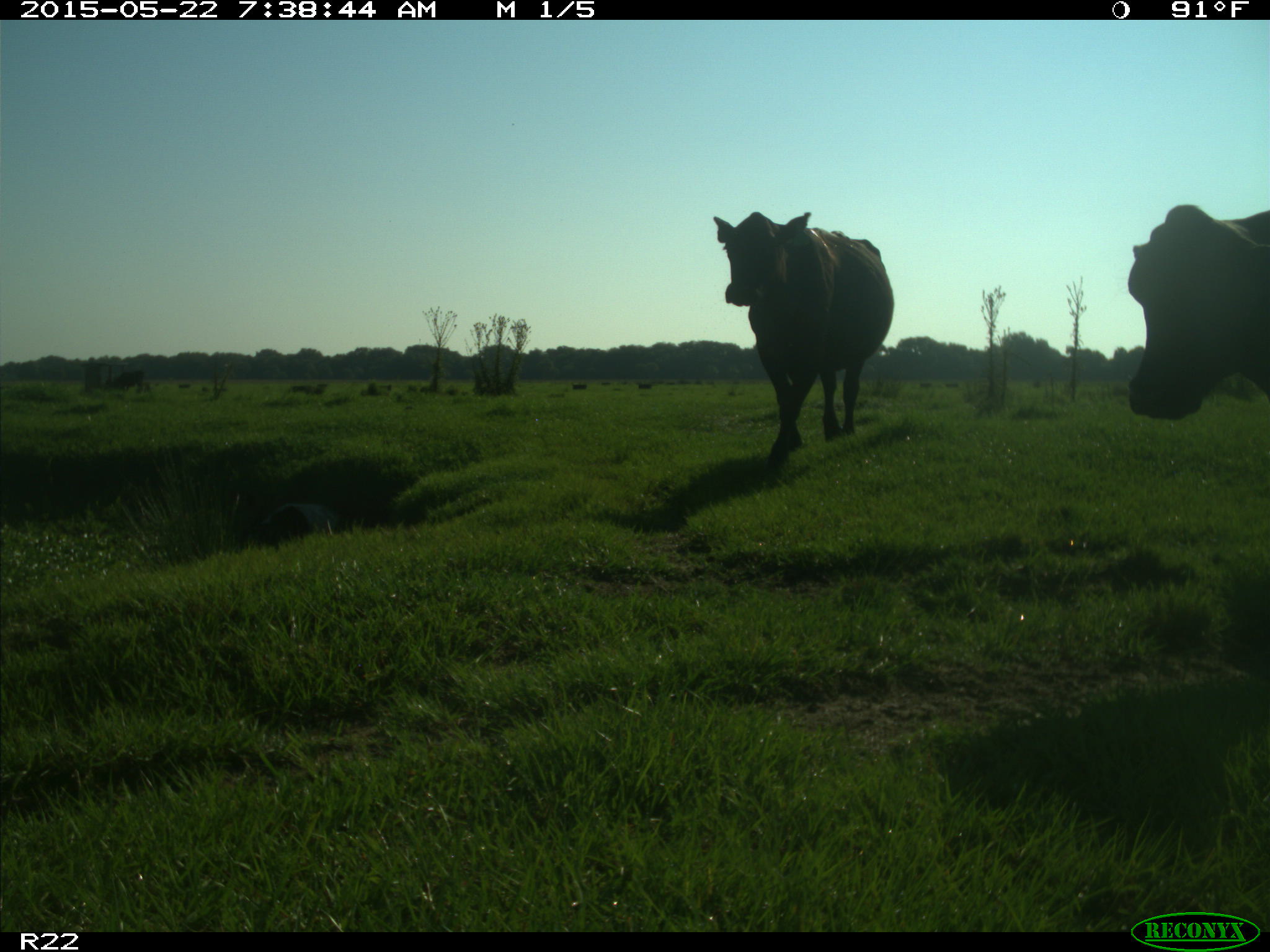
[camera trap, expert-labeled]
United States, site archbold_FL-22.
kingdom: Animalia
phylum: Chordata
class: Mammalia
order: Artiodactyla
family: Bovidae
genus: Bos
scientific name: Bos taurus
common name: domestic cow